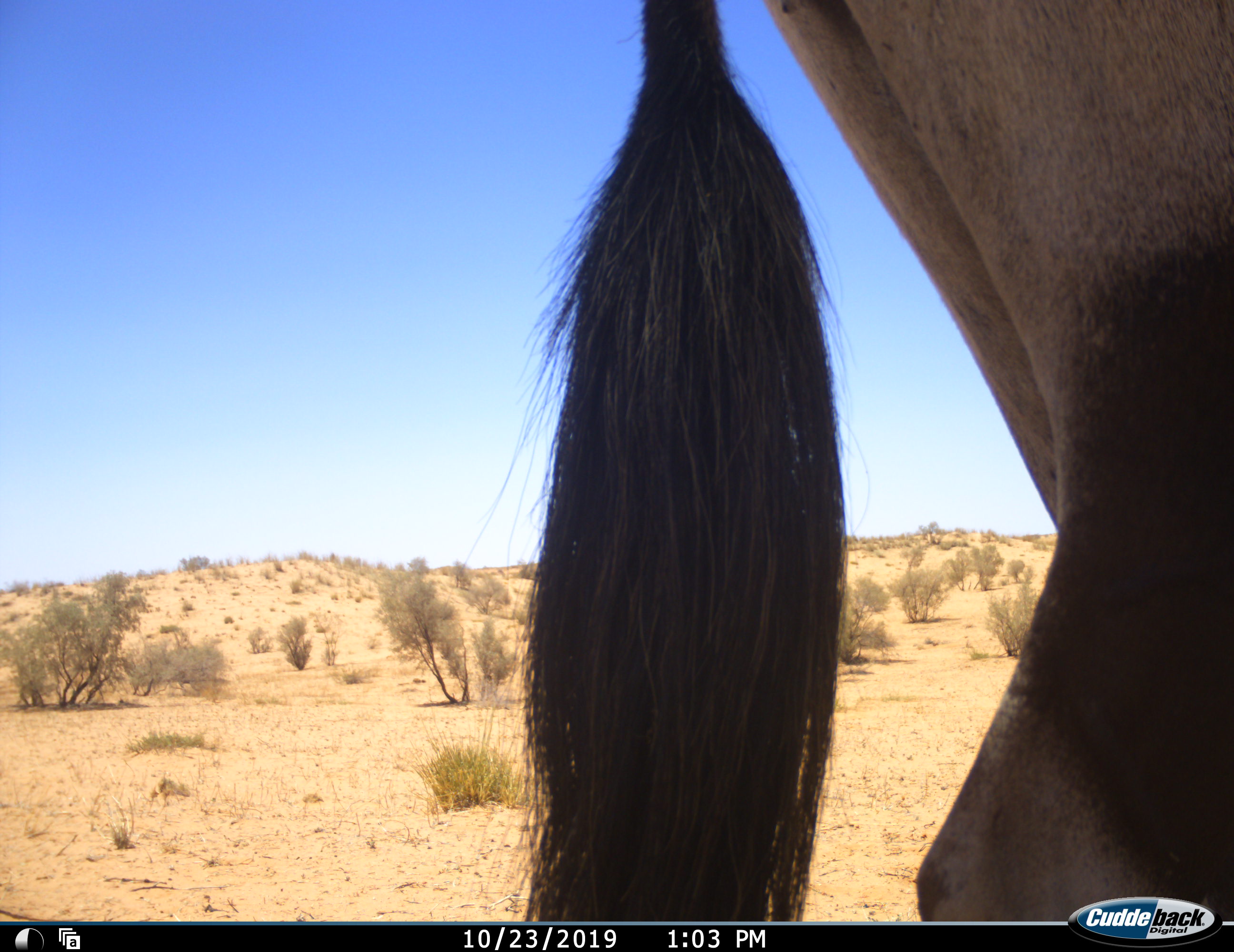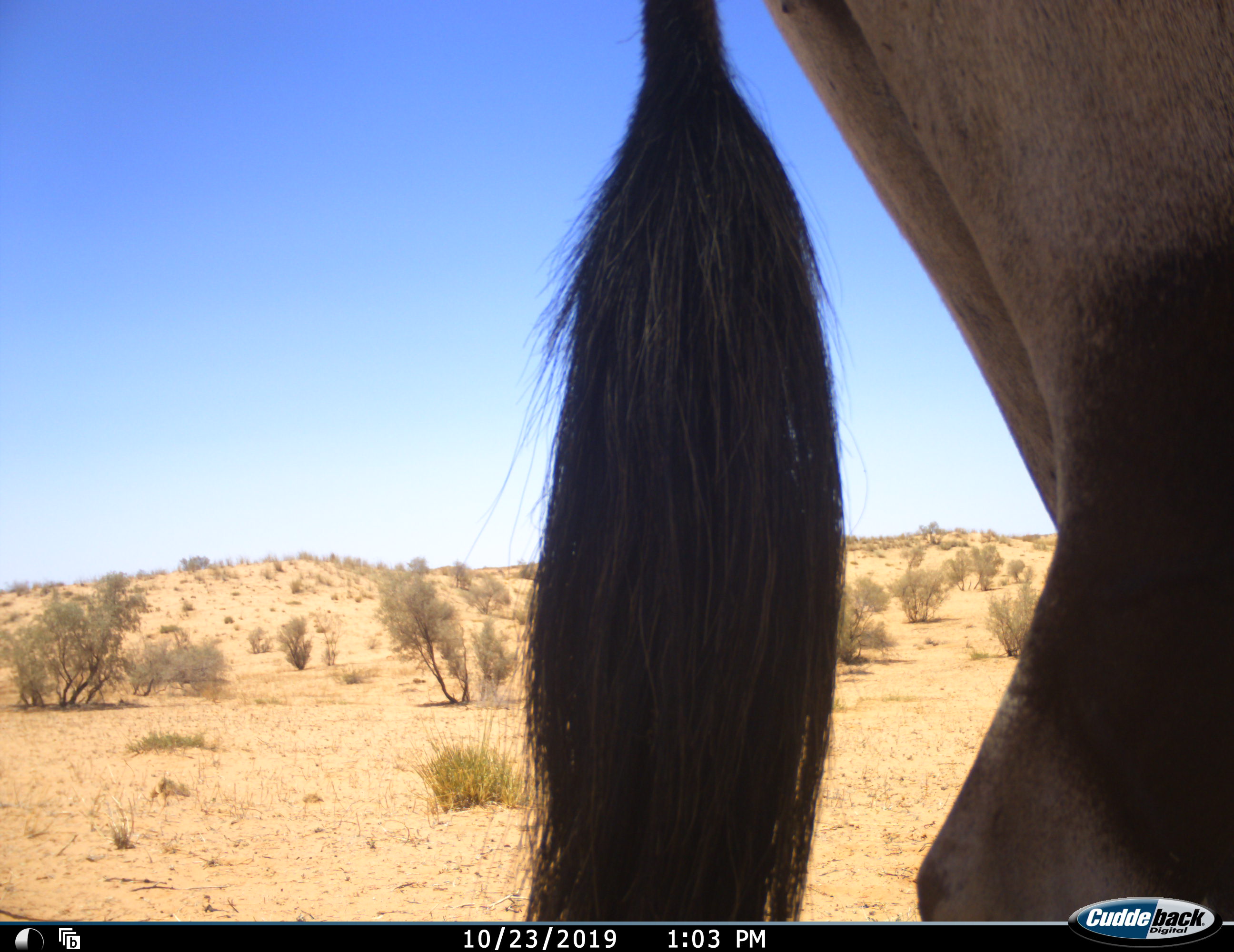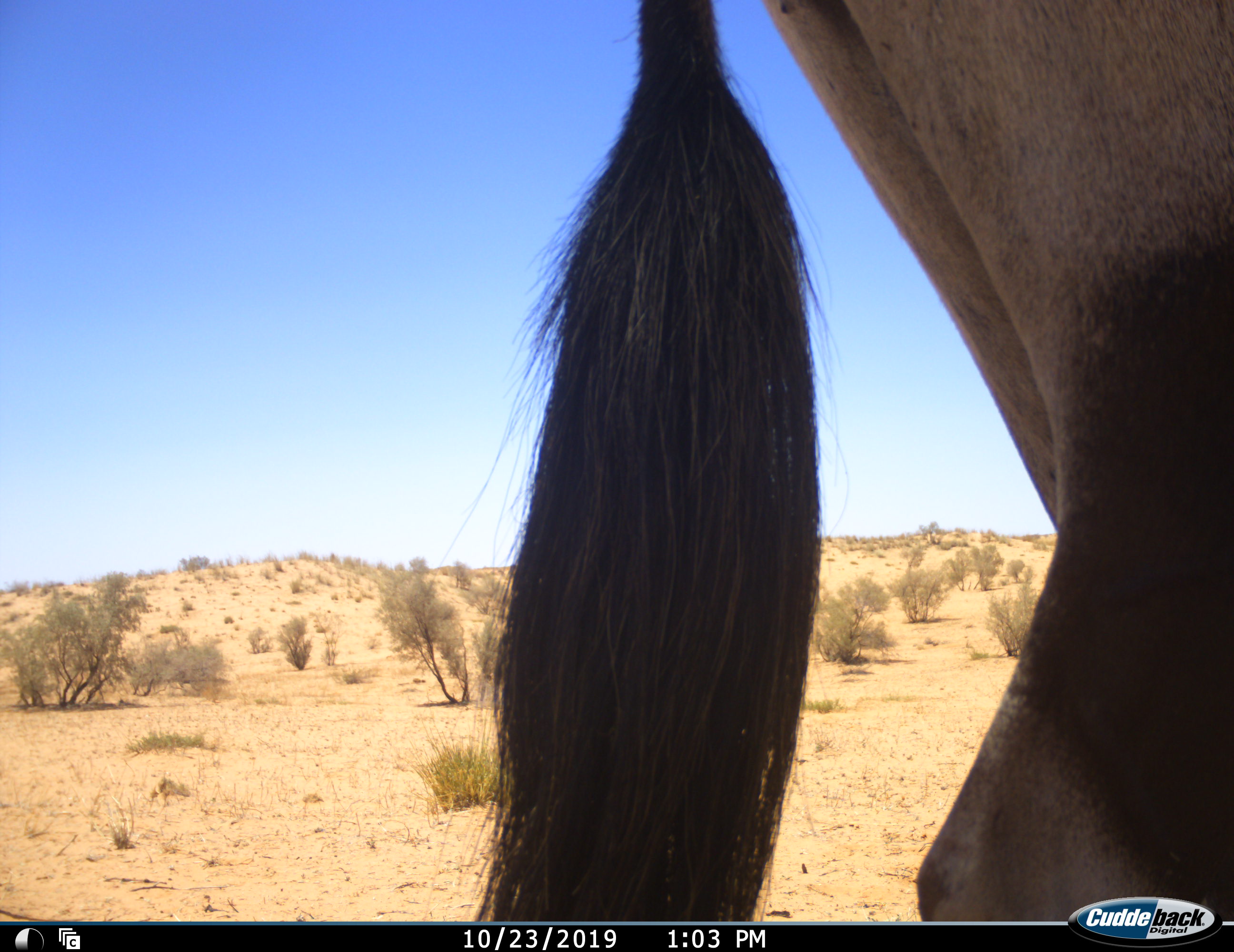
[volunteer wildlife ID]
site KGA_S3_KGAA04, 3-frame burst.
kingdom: Animalia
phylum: Chordata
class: Mammalia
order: Artiodactyla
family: Bovidae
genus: Oryx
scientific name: Oryx gazella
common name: gemsbok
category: oryx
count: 1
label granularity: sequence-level